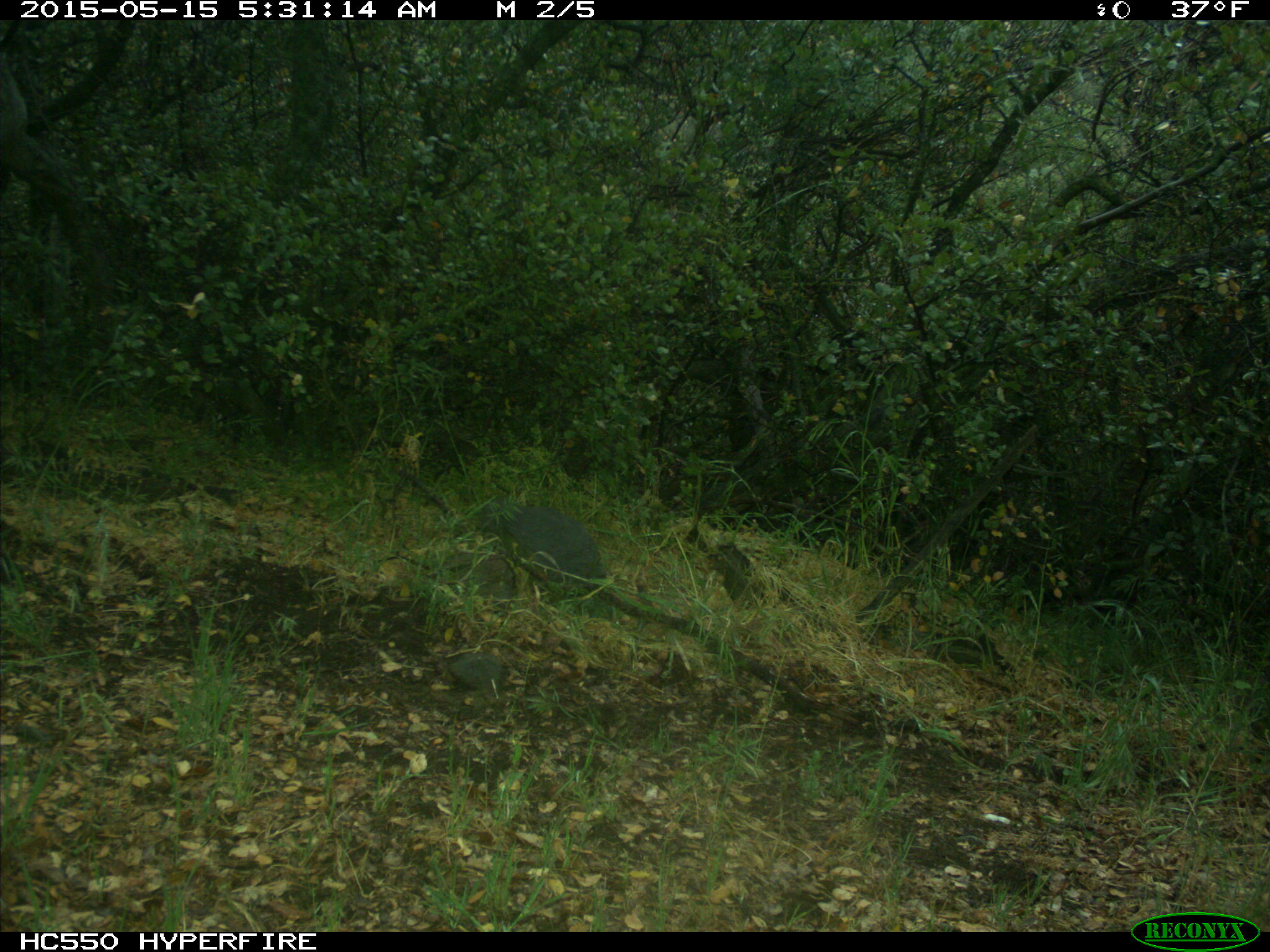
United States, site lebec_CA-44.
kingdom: Animalia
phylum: Chordata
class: Mammalia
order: Artiodactyla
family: Bovidae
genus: Bos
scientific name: Bos taurus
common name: domestic cow